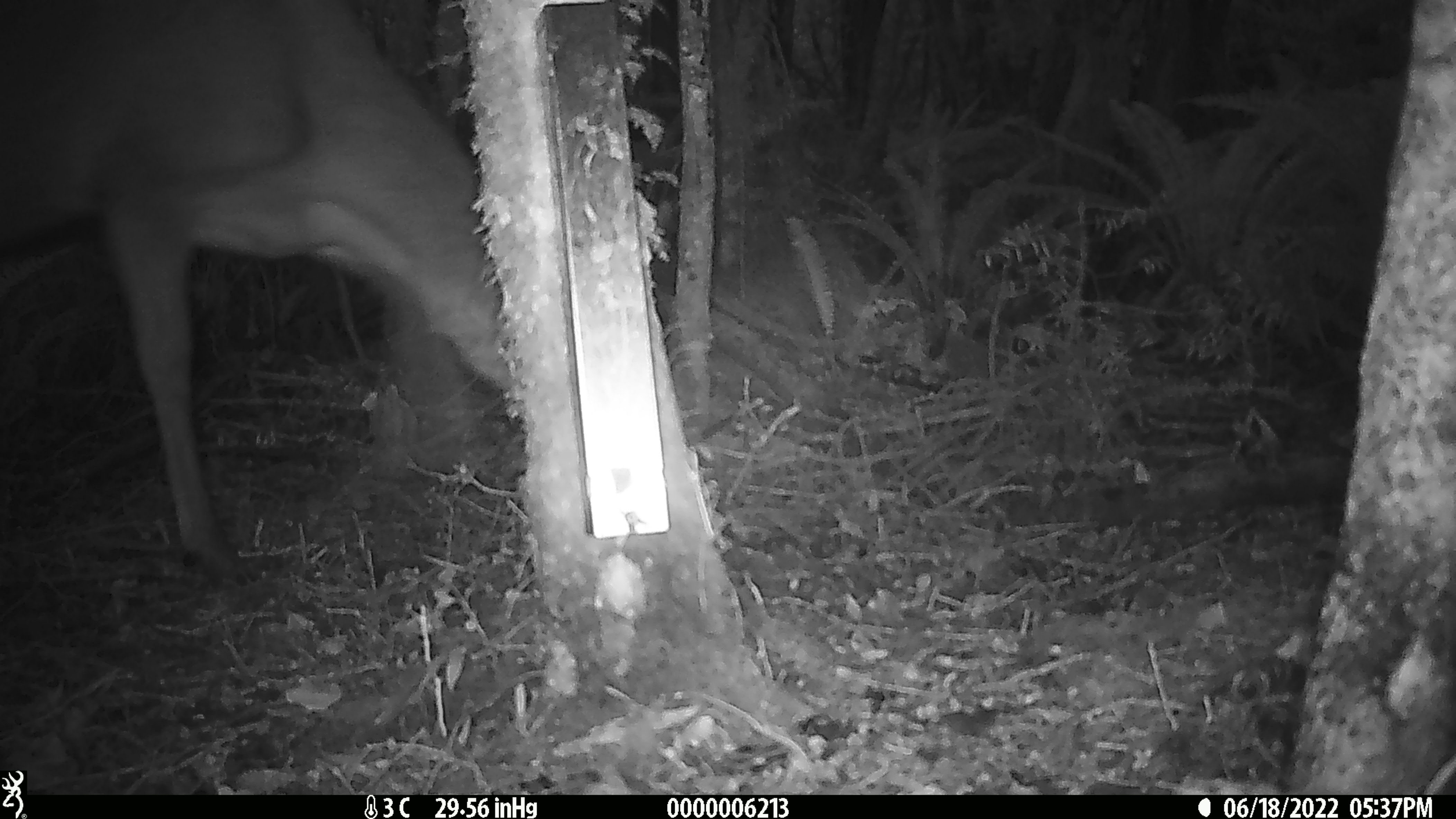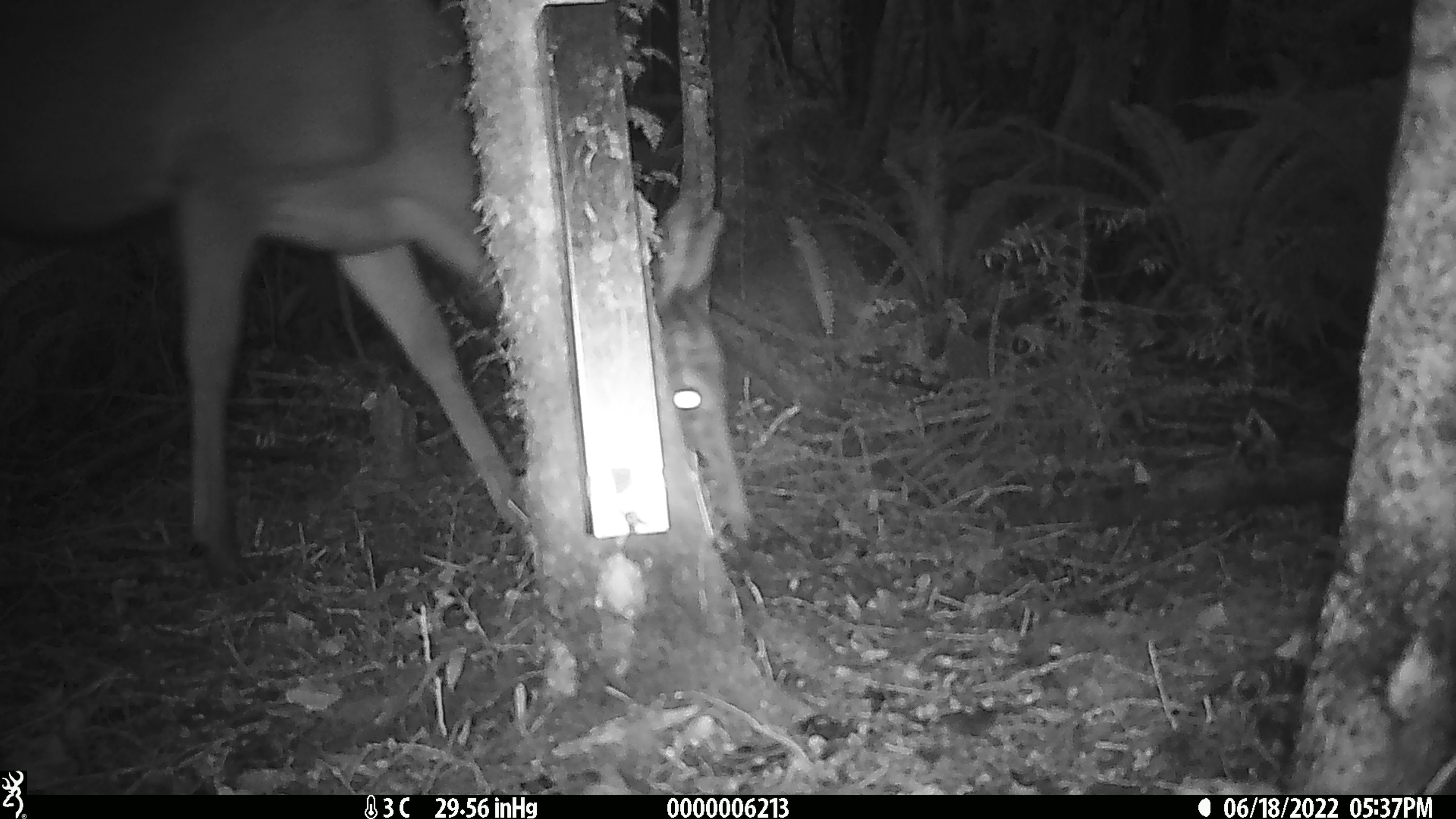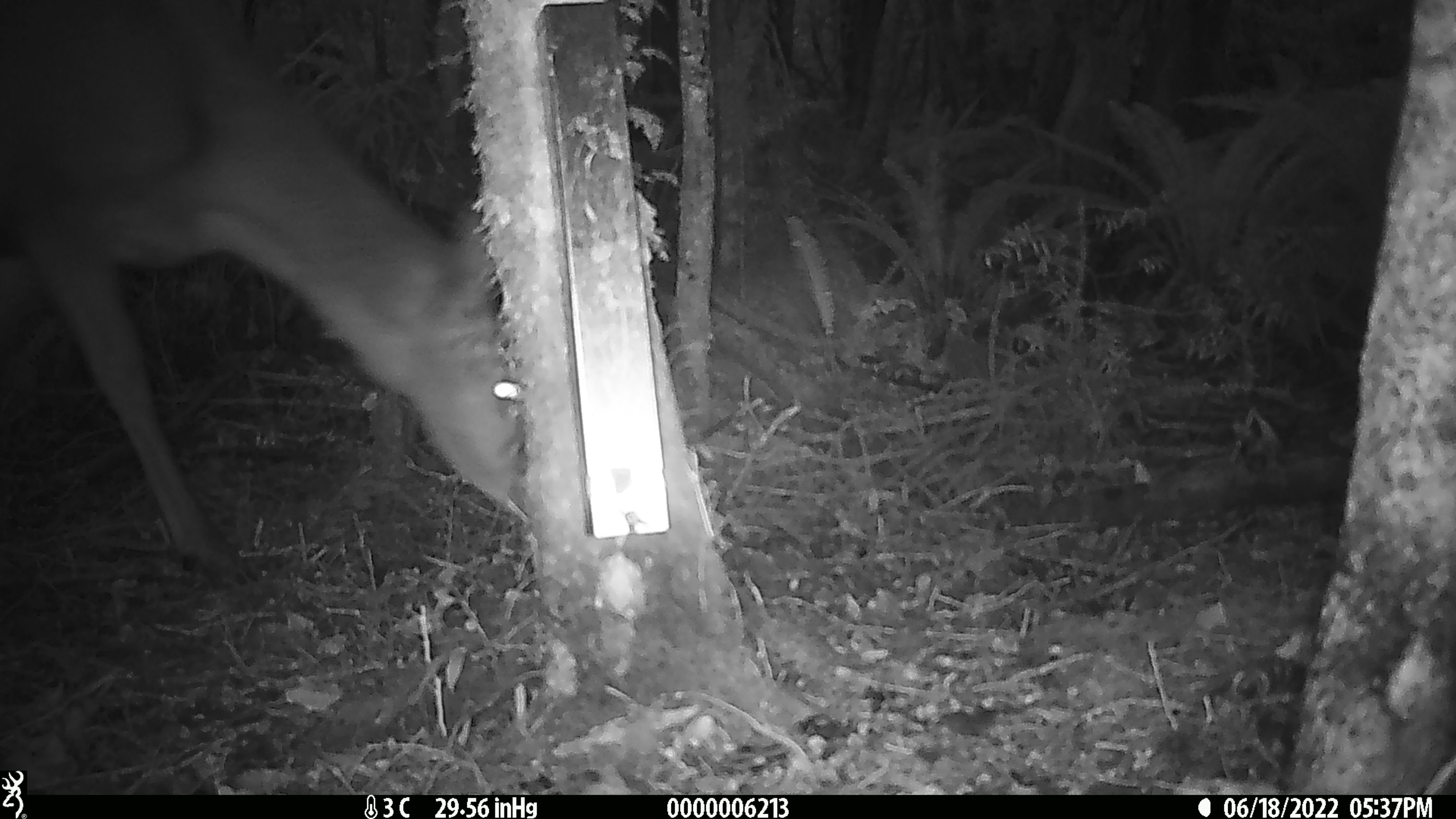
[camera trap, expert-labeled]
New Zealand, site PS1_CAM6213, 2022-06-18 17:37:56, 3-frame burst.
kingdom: Animalia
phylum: Chordata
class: Mammalia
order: Artiodactyla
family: Cervidae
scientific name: Cervidae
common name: deer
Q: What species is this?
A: Deer (Cervidae).